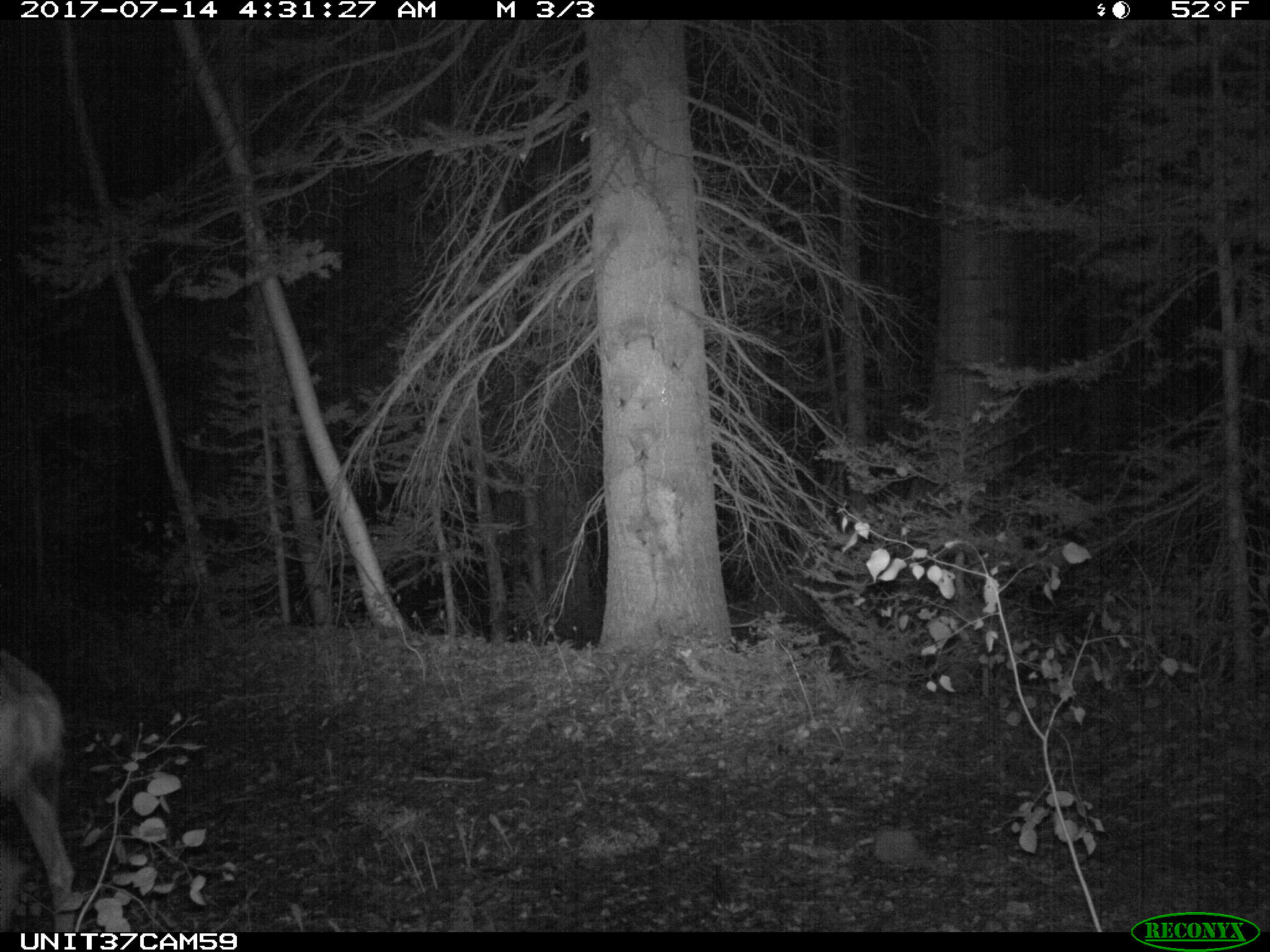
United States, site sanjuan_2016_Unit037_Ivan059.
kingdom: Animalia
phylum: Chordata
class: Mammalia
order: Artiodactyla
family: Cervidae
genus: Odocoileus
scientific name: Odocoileus hemionus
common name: mule deer